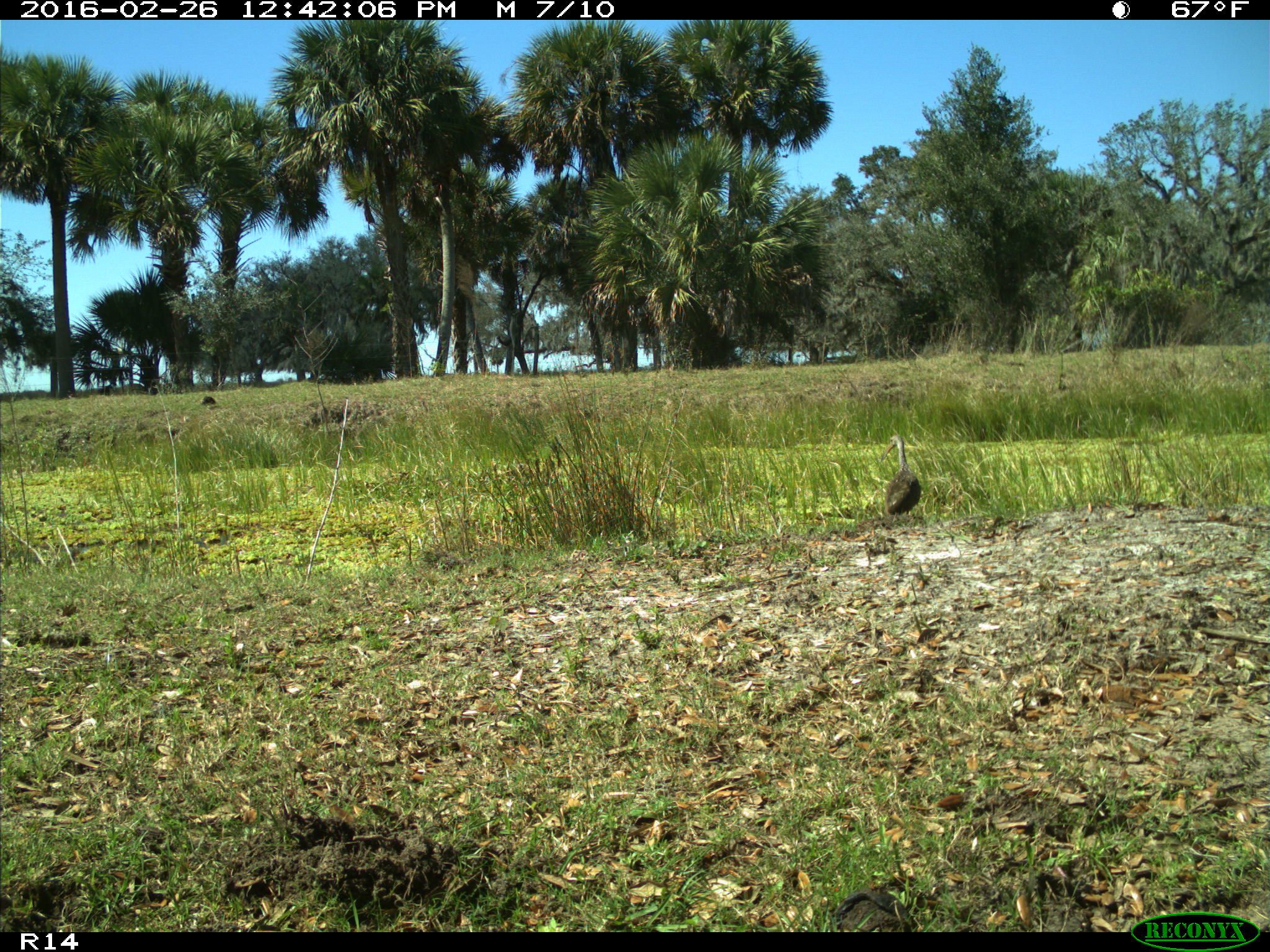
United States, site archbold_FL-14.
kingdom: Animalia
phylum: Chordata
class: Aves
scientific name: Aves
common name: birds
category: unidentified bird